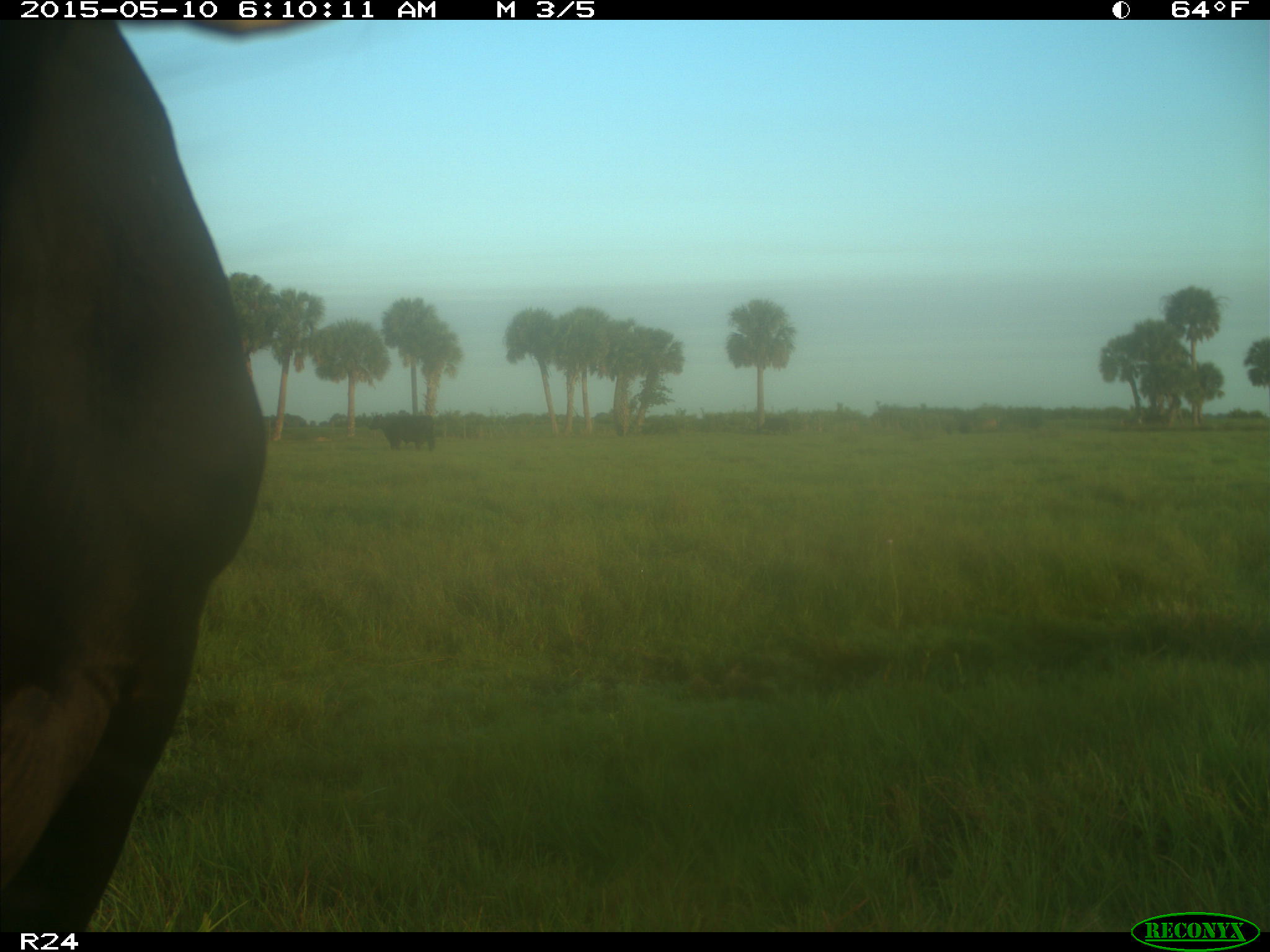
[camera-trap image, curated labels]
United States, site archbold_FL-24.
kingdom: Animalia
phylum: Chordata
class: Mammalia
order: Artiodactyla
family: Bovidae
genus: Bos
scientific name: Bos taurus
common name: domestic cow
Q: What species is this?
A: Bos taurus (domestic cow).